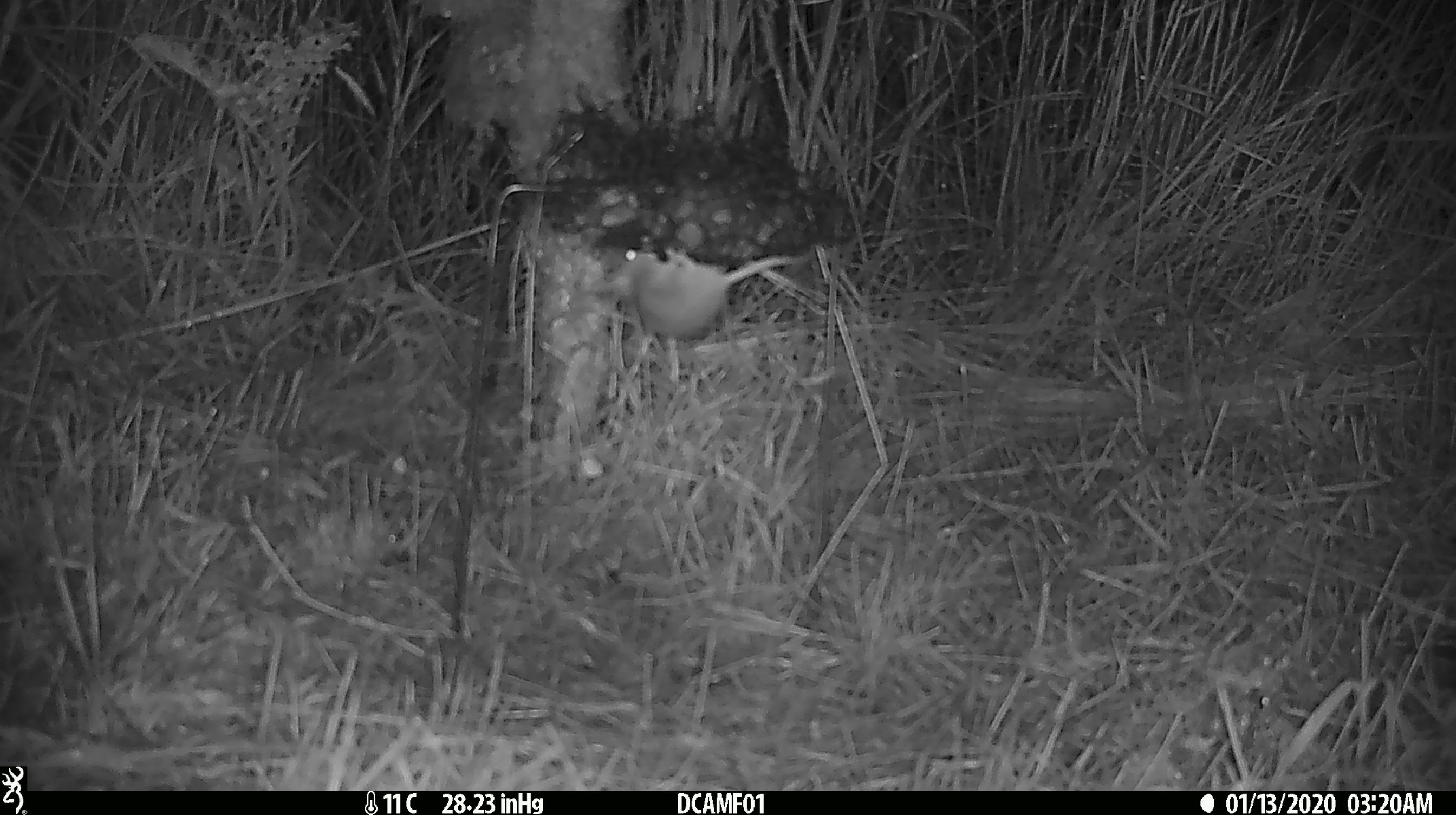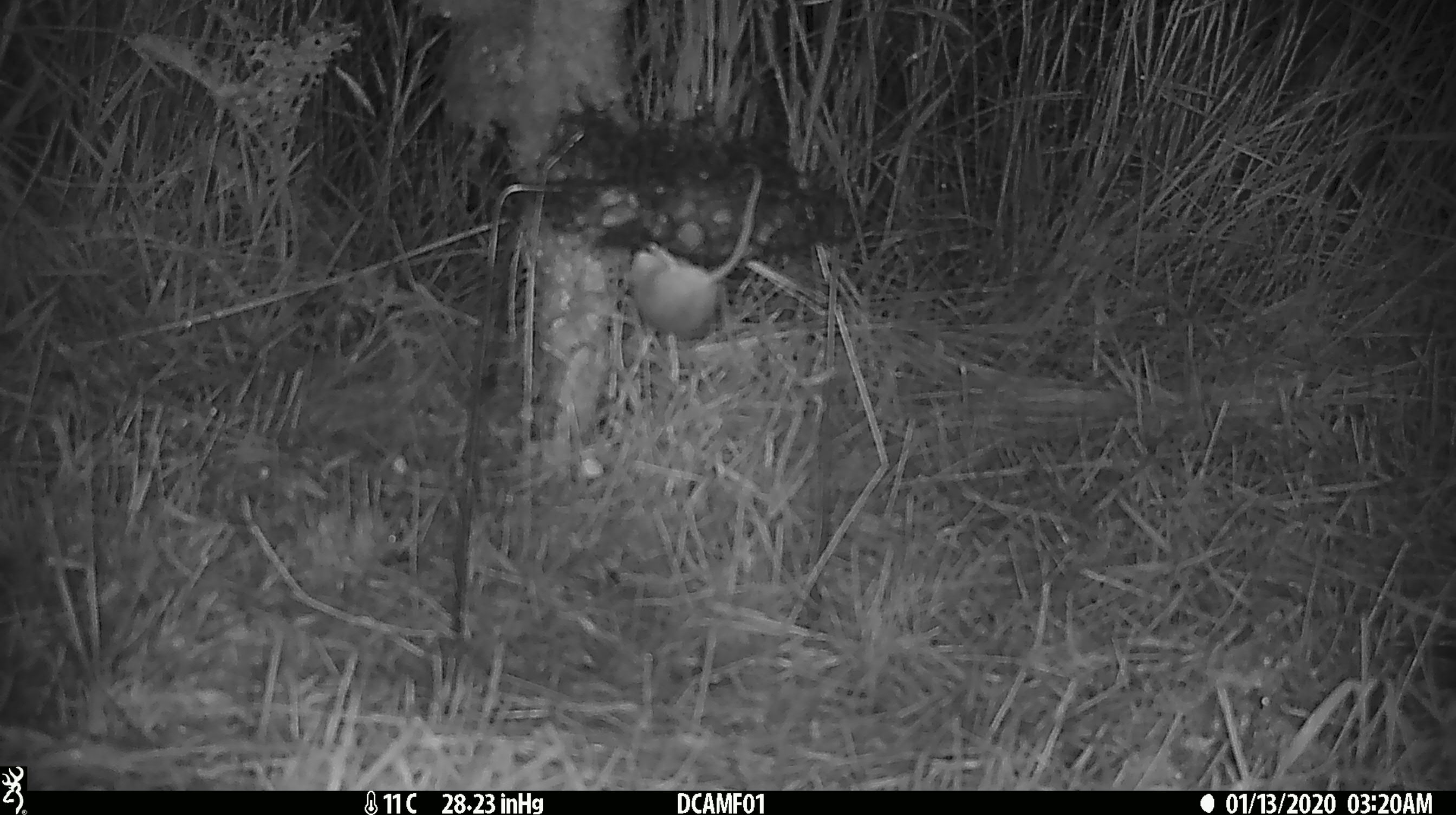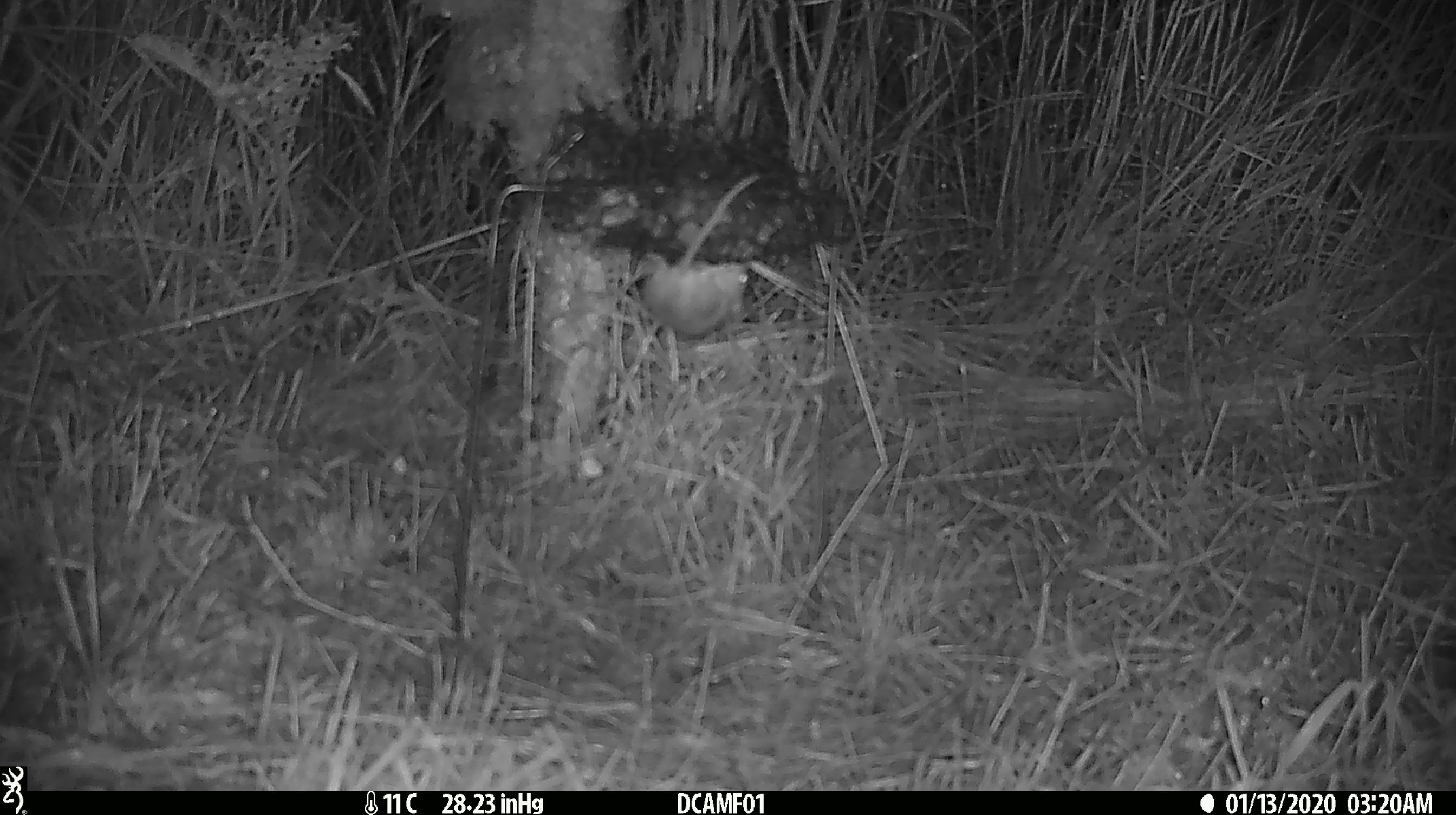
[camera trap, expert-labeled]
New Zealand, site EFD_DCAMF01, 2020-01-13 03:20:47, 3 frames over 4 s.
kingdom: Animalia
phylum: Chordata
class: Mammalia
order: Rodentia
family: Muridae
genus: Mus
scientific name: Mus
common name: mouse